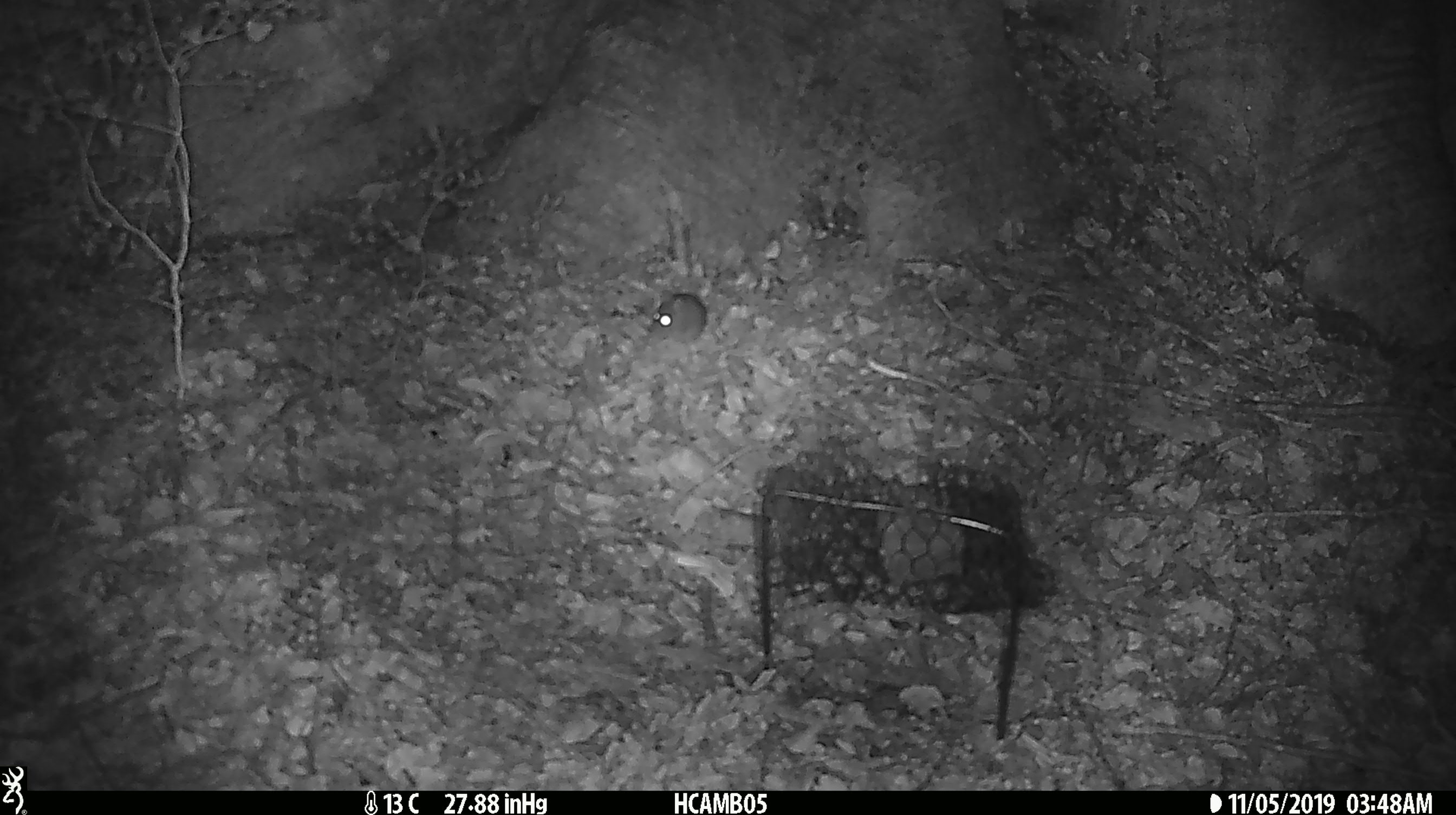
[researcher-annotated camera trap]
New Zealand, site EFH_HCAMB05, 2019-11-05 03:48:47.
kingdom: Animalia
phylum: Chordata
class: Mammalia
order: Rodentia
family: Muridae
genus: Mus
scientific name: Mus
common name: mouse